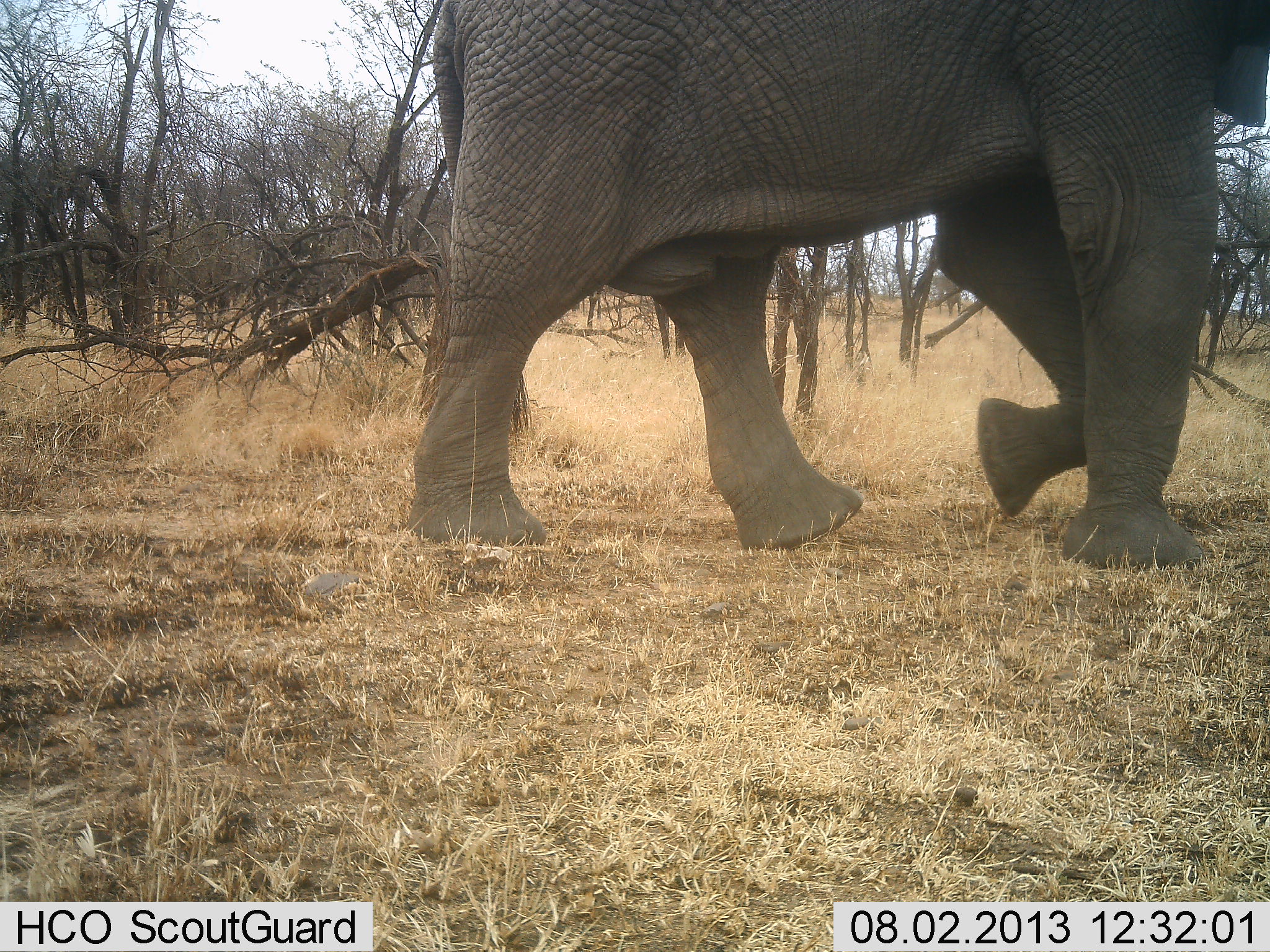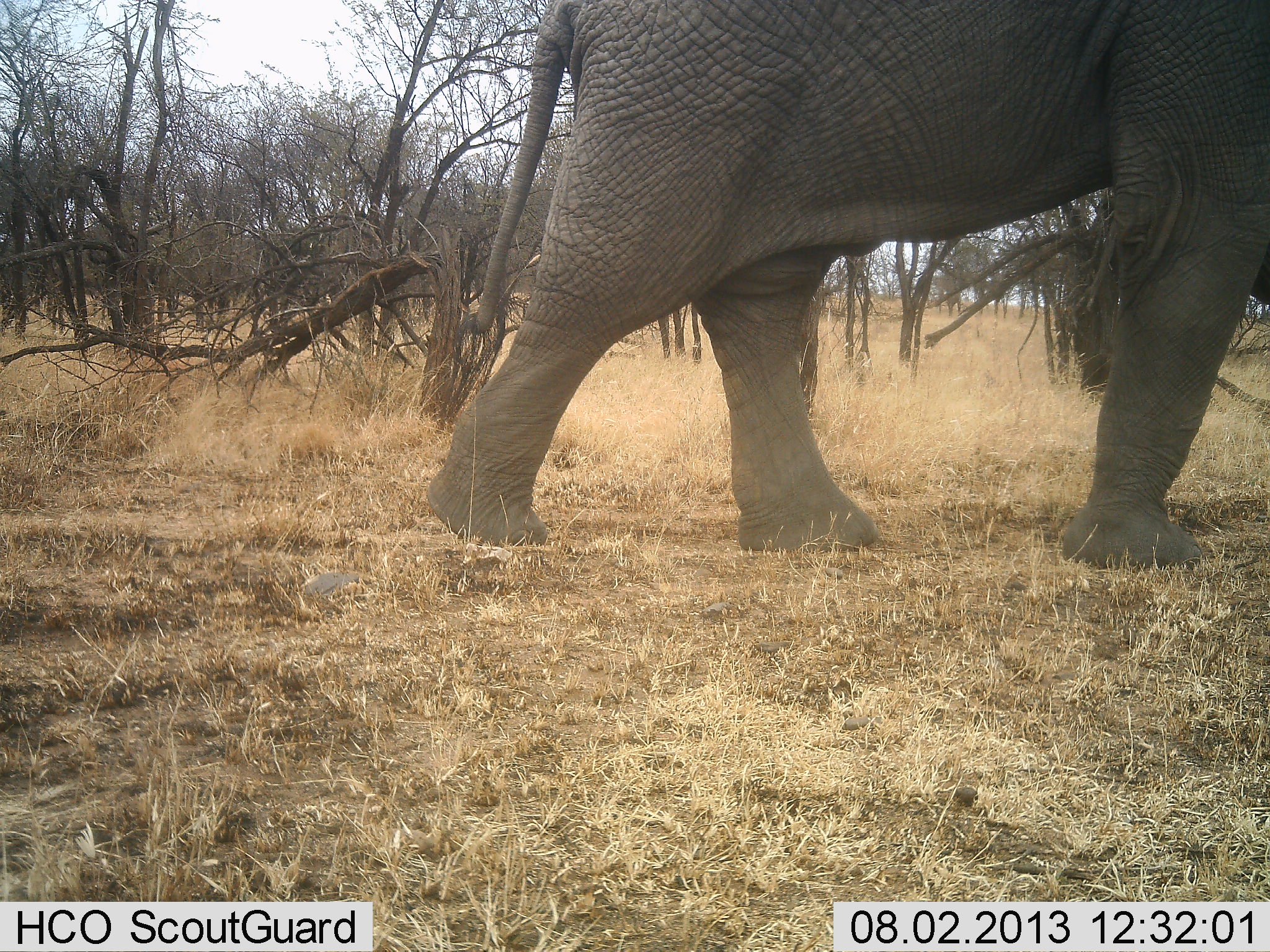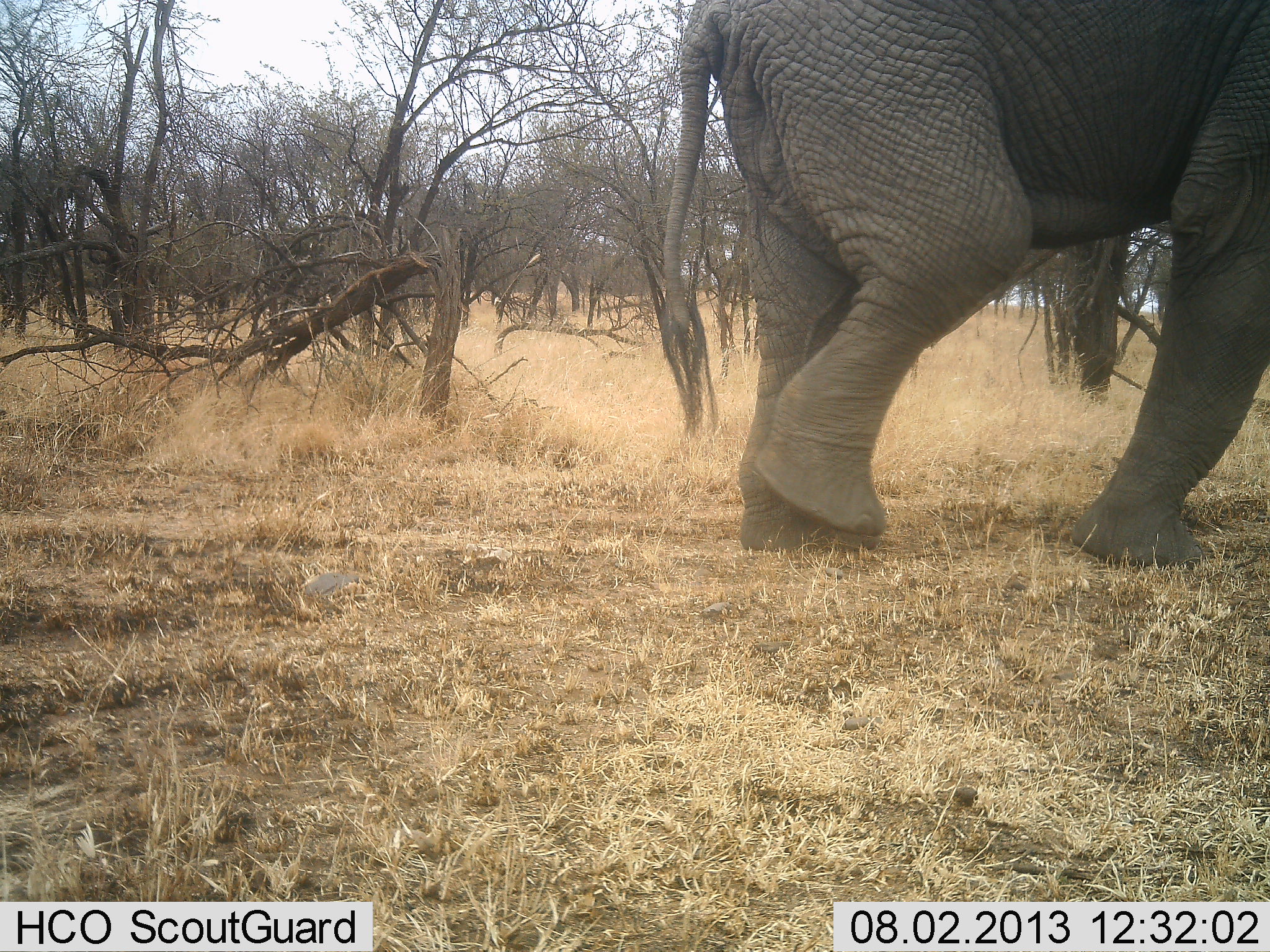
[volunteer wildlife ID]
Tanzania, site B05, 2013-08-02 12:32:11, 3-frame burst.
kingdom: Animalia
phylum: Chordata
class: Mammalia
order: Proboscidea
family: Elephantidae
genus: Loxodonta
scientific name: Loxodonta africana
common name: african bush elephant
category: elephant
Elephant (african bush elephant) (Loxodonta africana), count 1. Behavior (volunteer vote fractions): standing 0%, resting 0%, moving 100%, interacting 0%. Young present (vote fraction): 0%. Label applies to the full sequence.